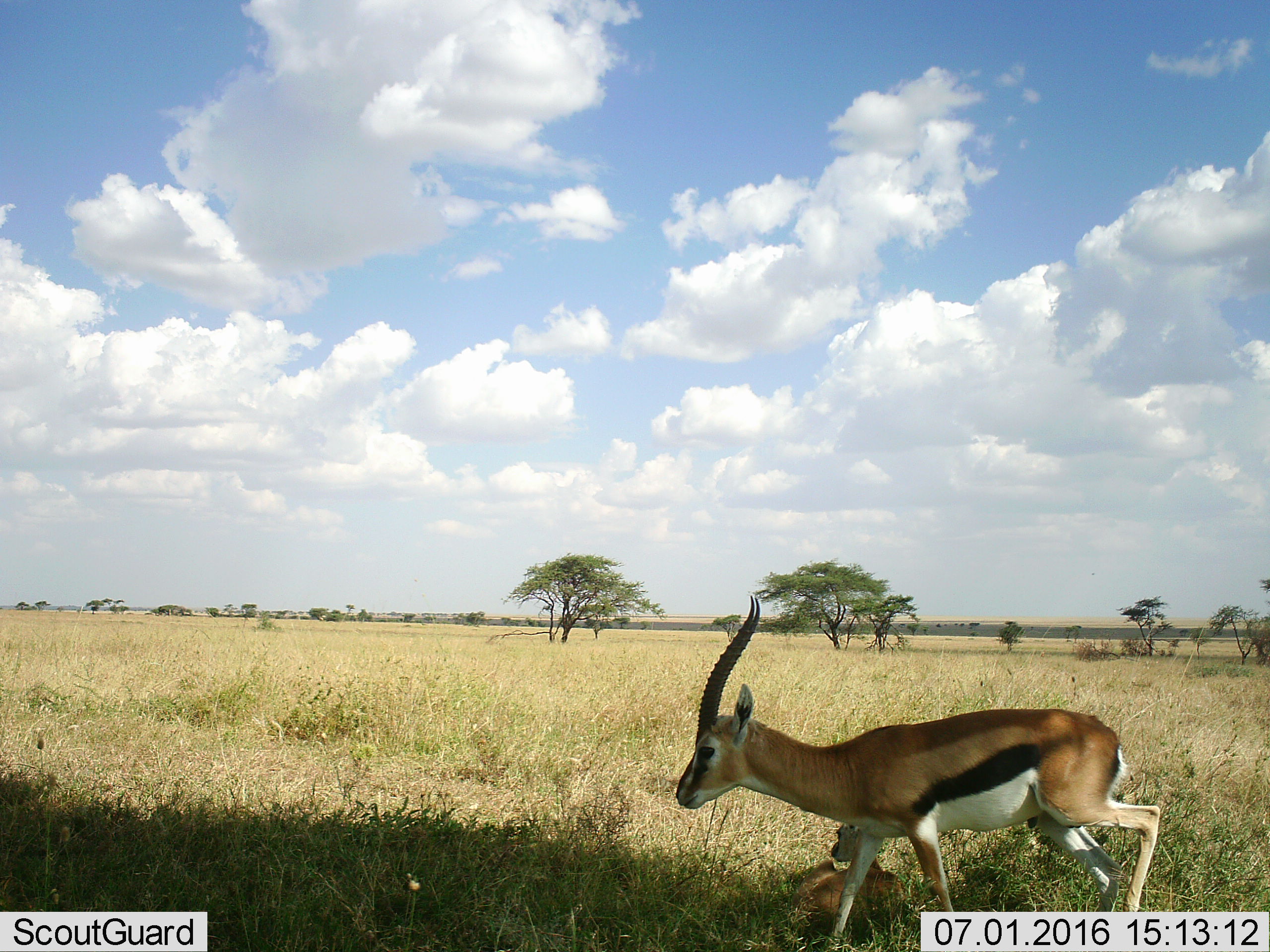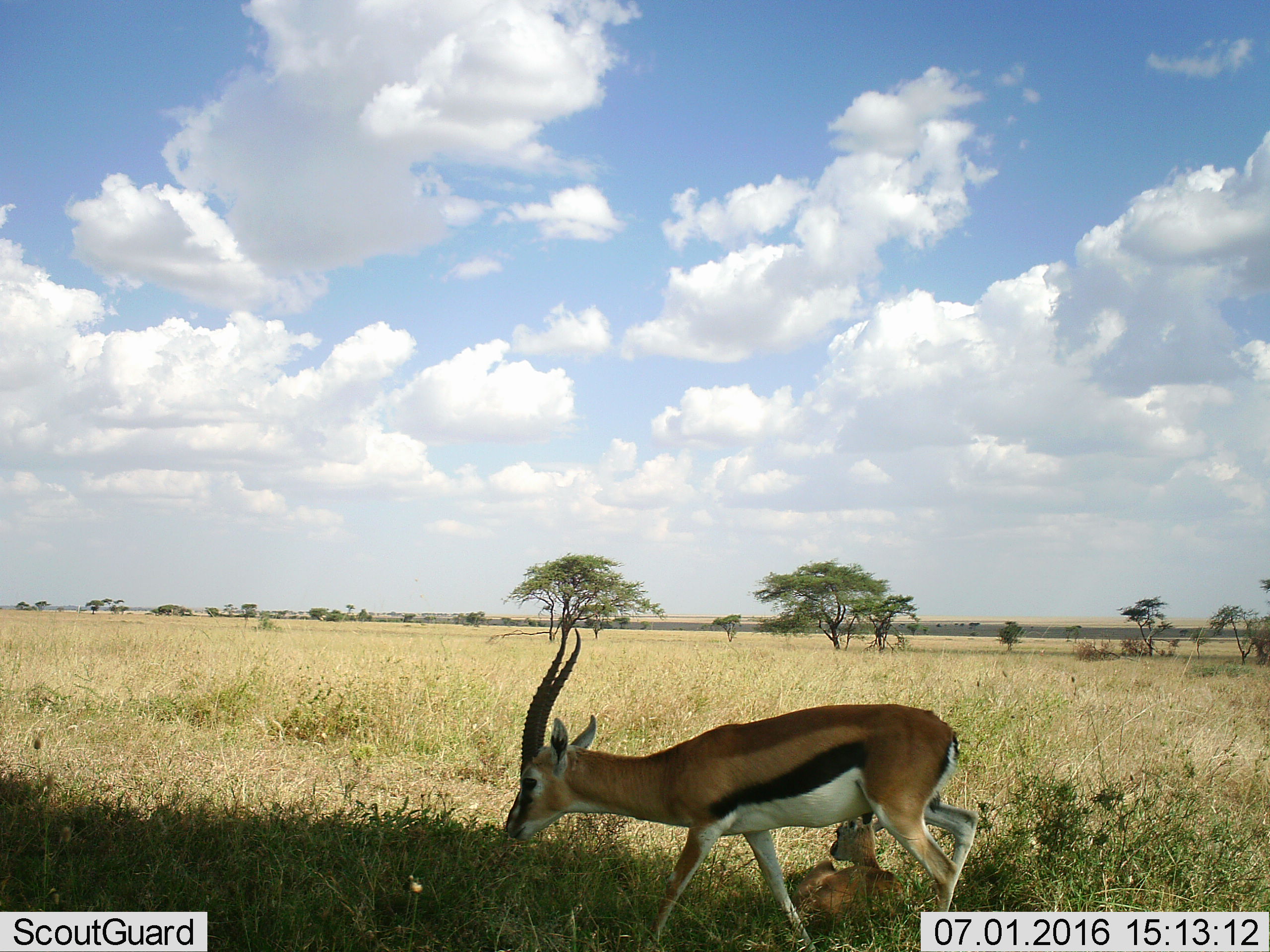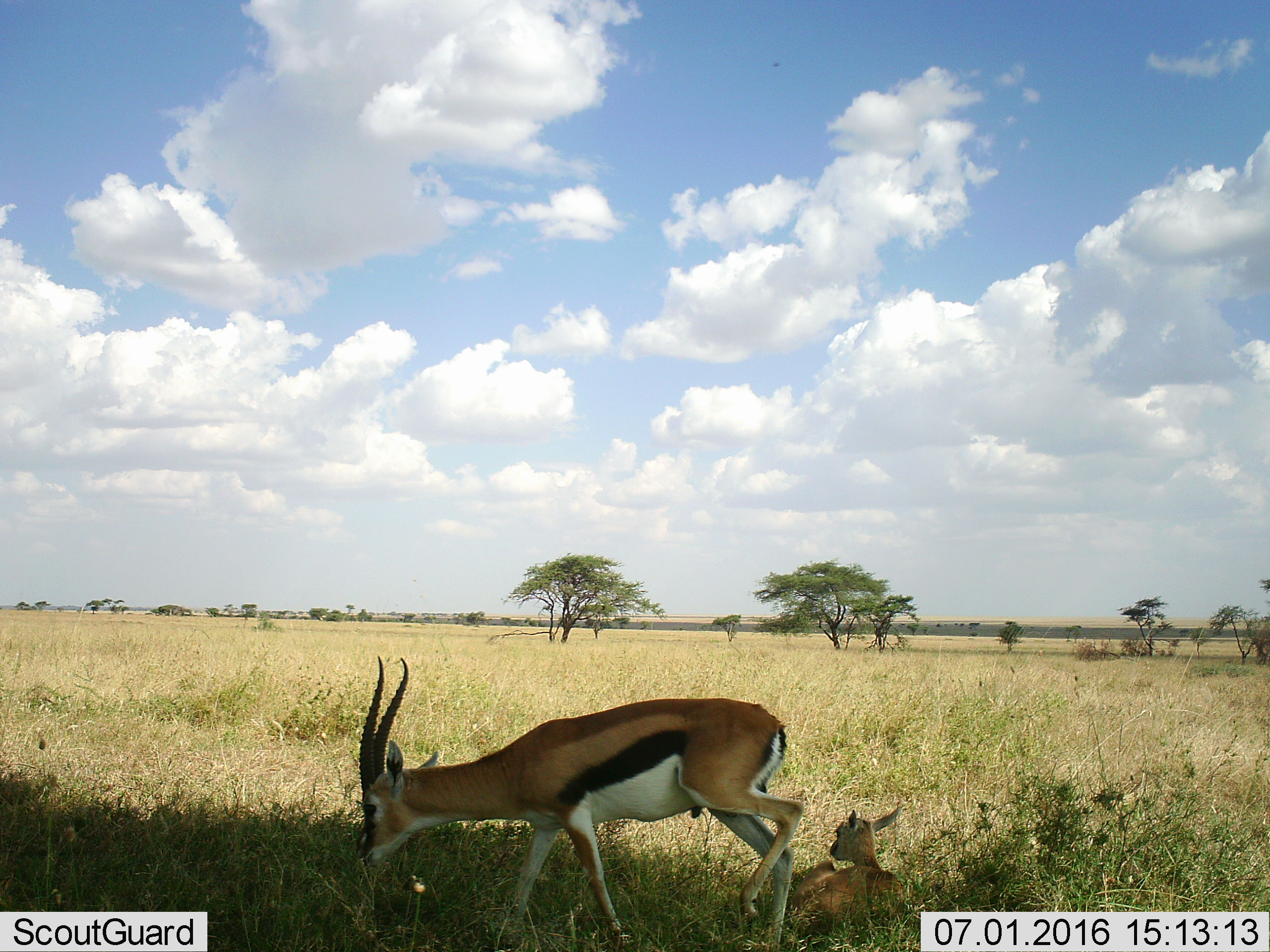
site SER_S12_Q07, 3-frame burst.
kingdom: Animalia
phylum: Chordata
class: Mammalia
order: Artiodactyla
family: Bovidae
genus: Eudorcas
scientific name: Eudorcas thomsonii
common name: thomson's gazelle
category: gazellethomsons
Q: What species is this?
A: Gazellethomsons (thomson's gazelle) (Eudorcas thomsonii).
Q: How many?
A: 2.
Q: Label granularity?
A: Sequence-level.